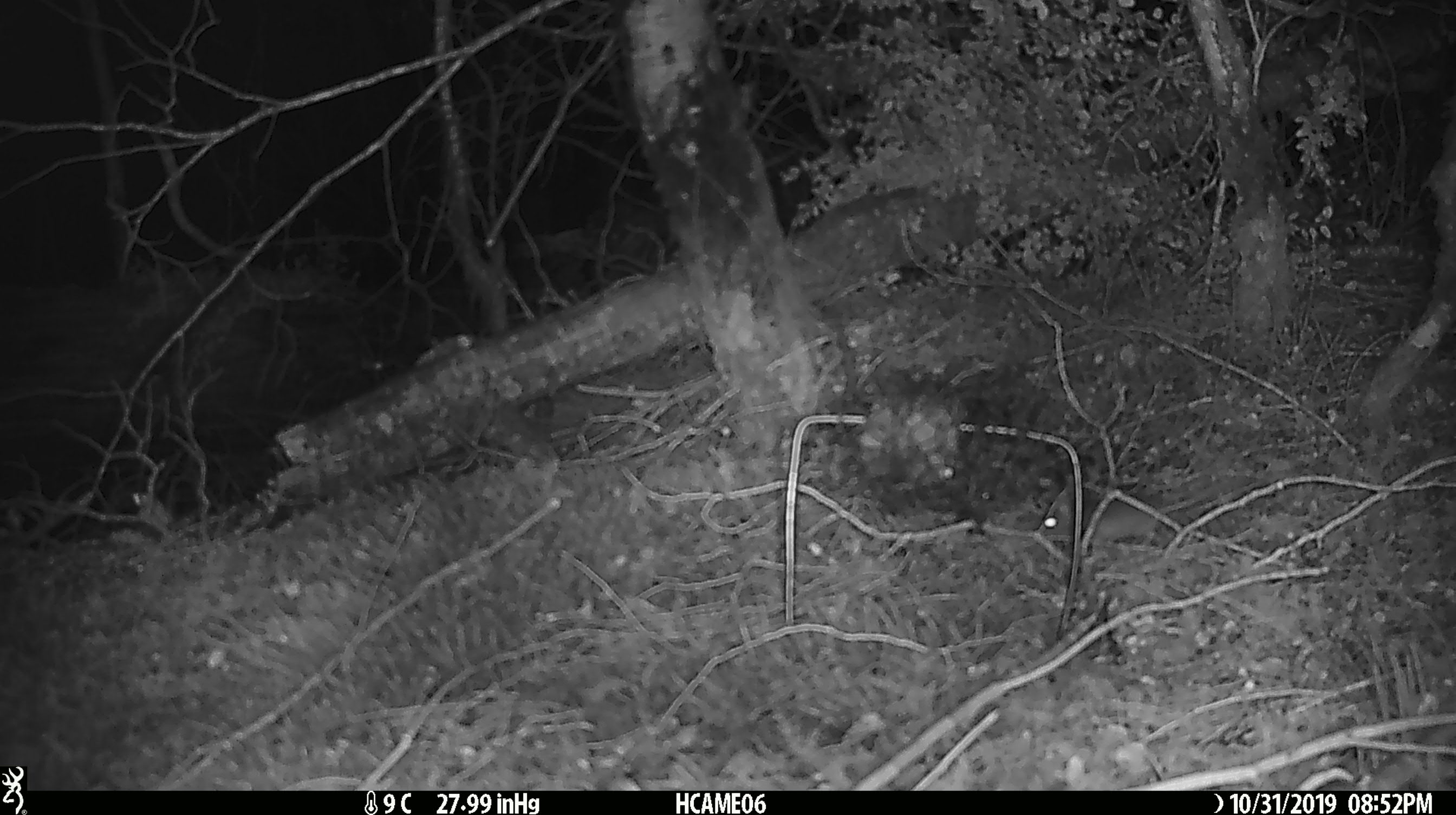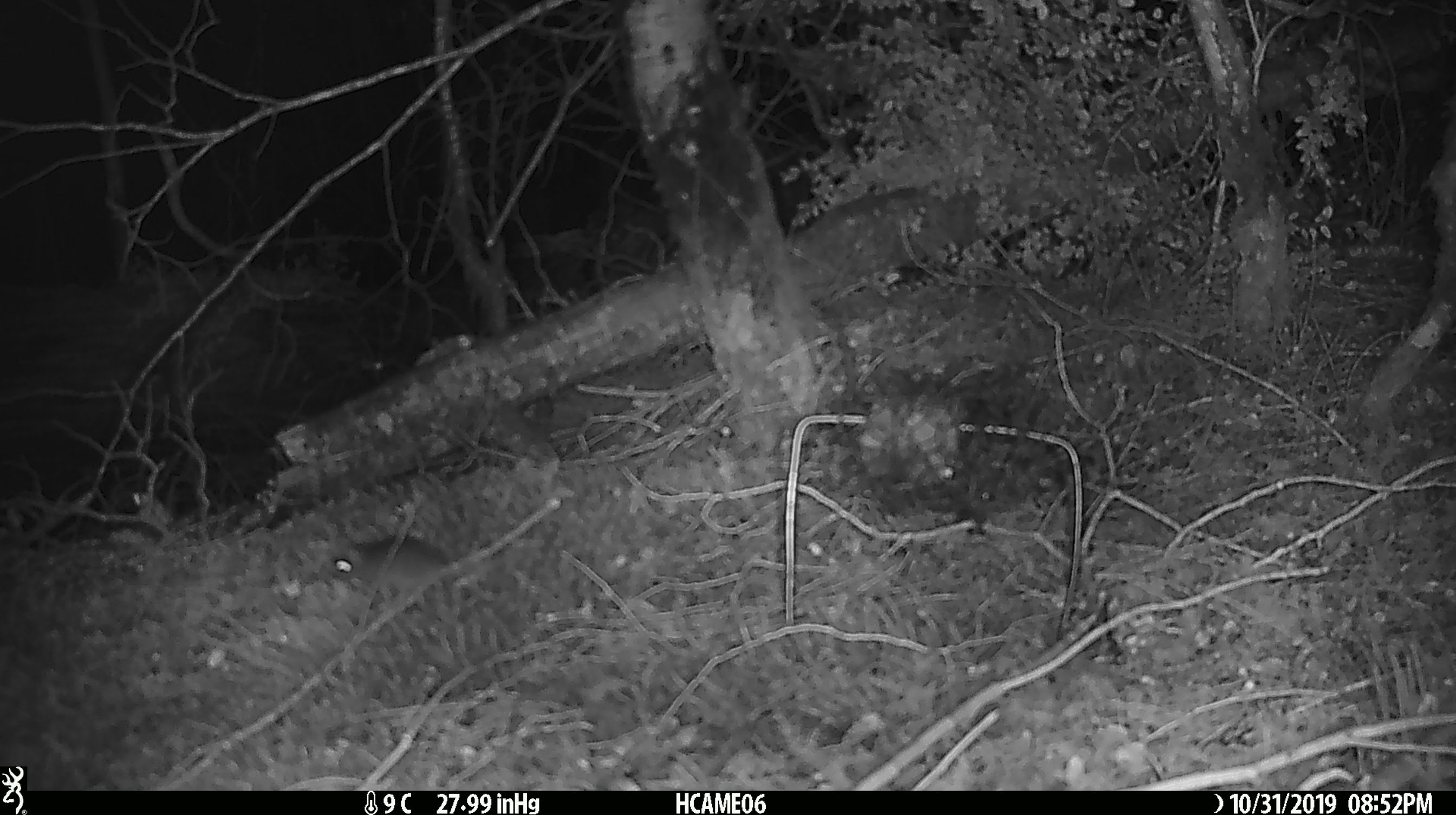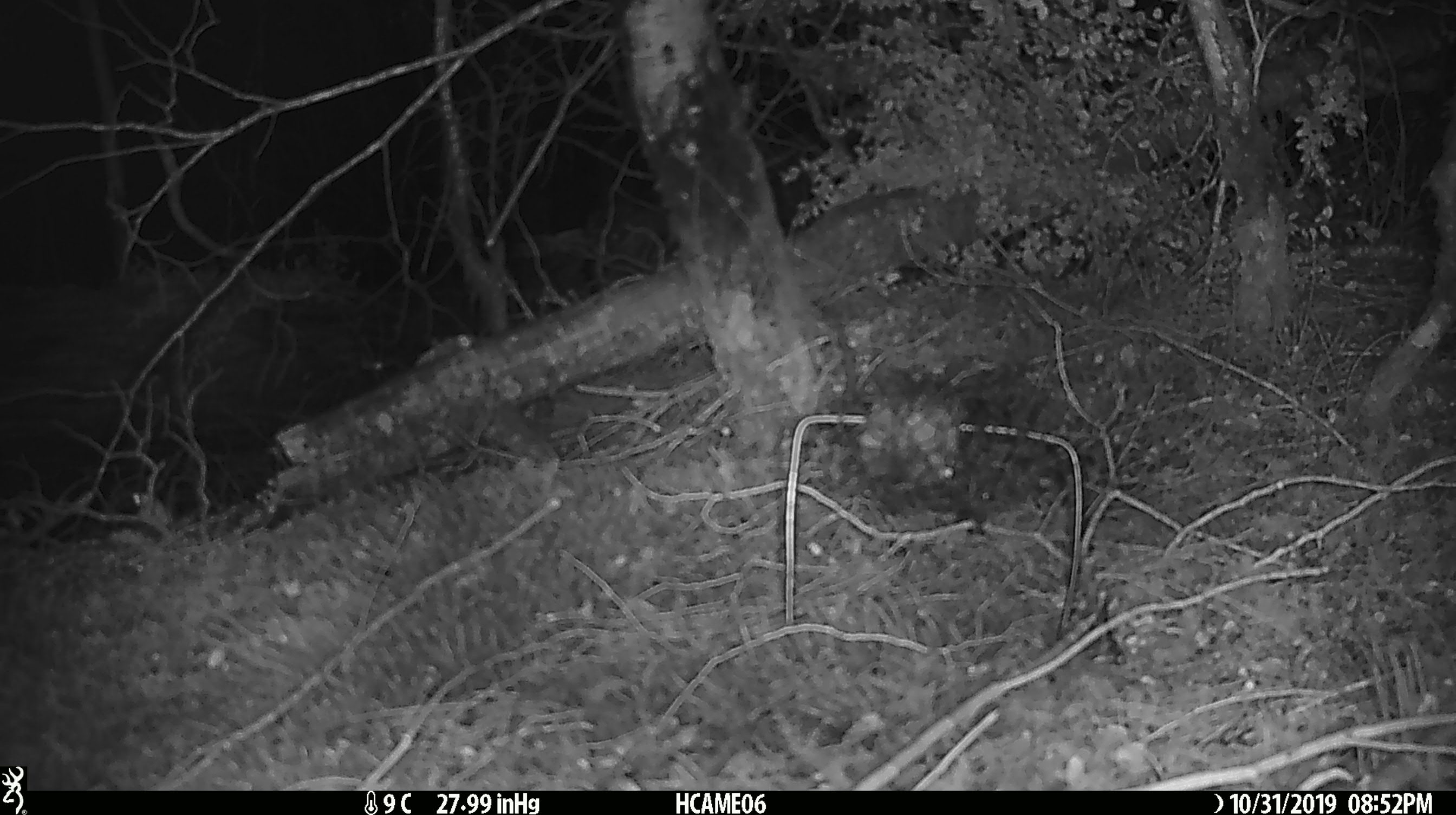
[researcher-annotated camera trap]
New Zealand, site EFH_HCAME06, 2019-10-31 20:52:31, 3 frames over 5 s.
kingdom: Animalia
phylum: Chordata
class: Mammalia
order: Rodentia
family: Muridae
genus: Mus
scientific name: Mus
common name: mouse